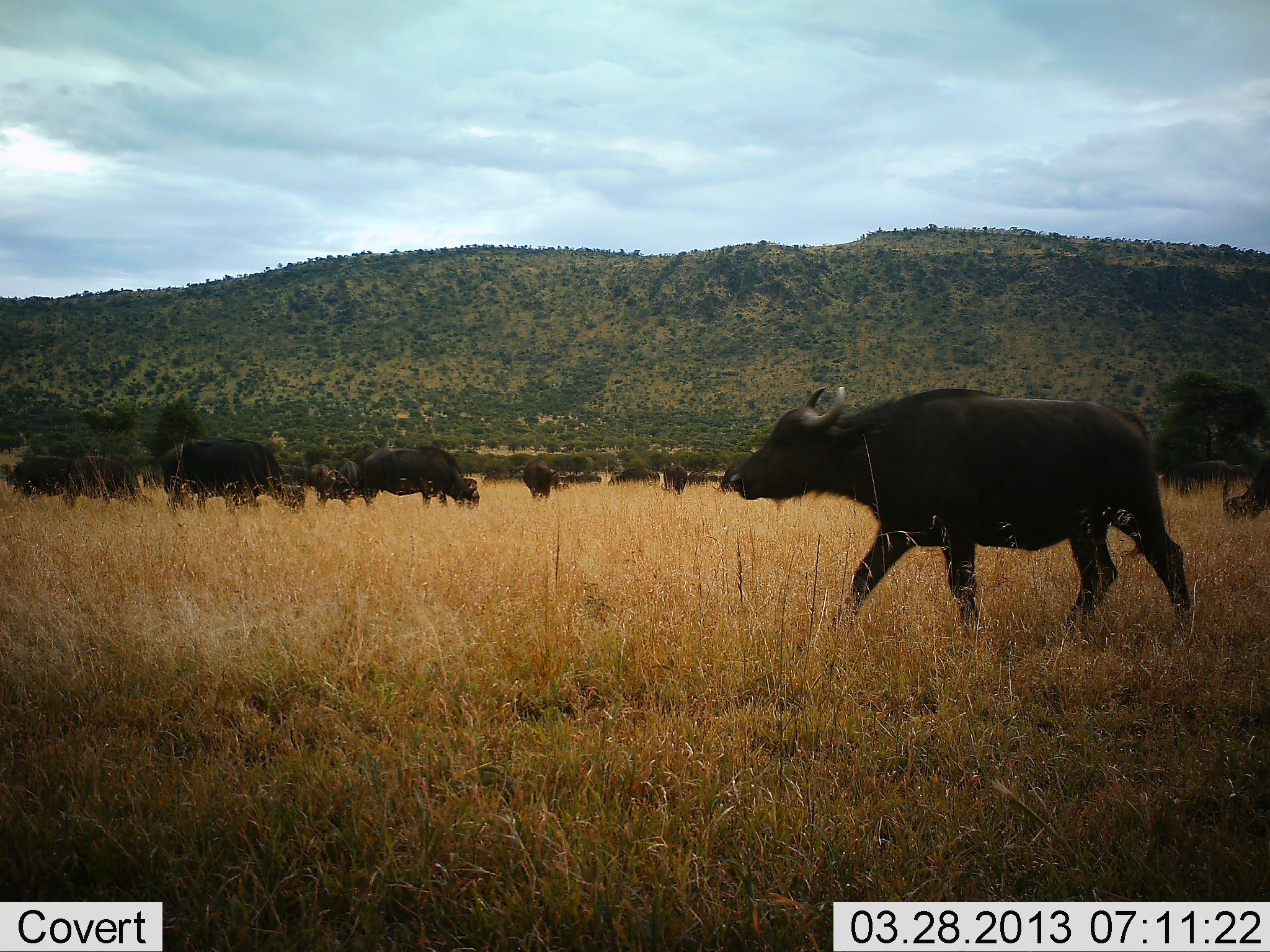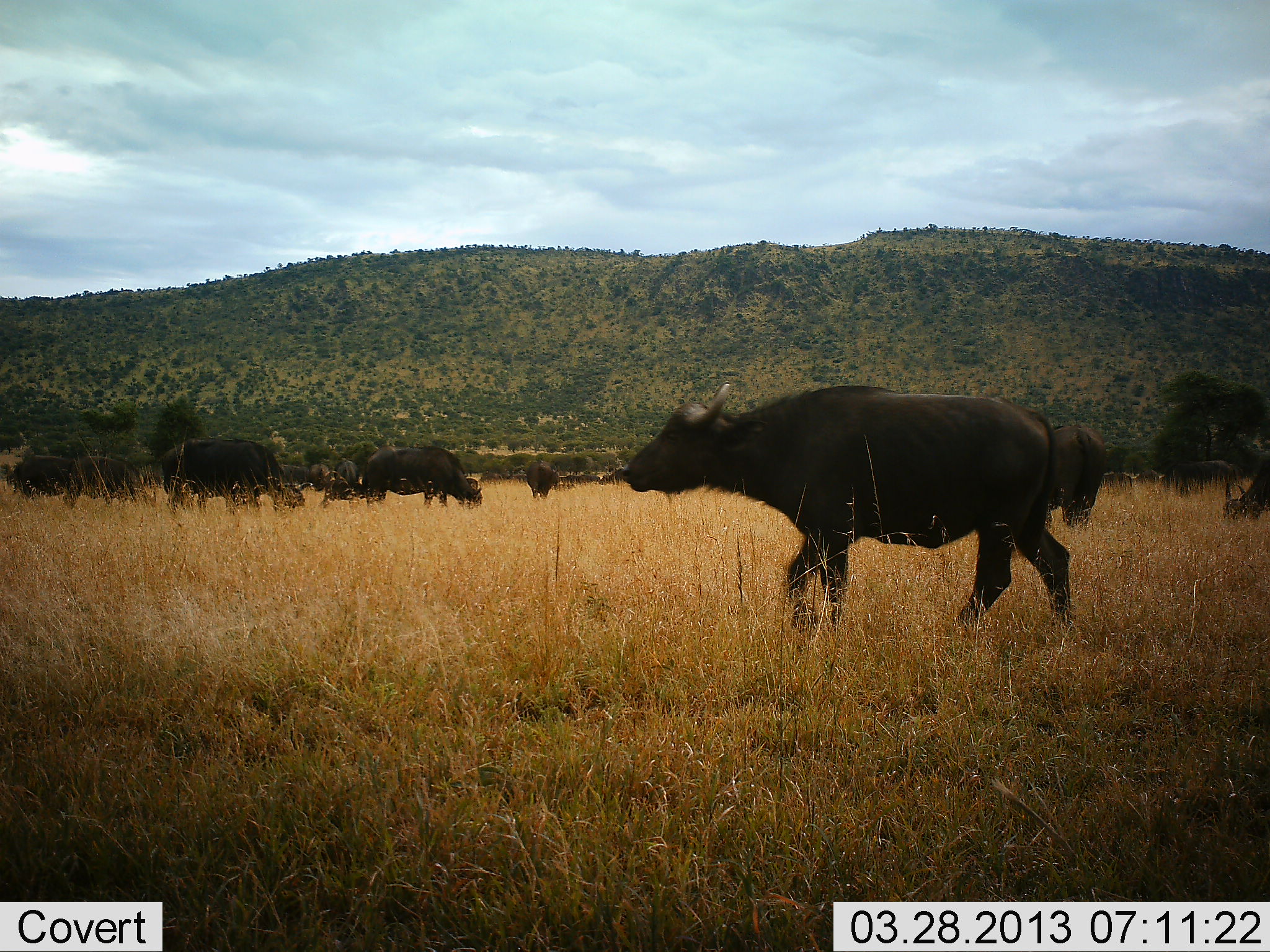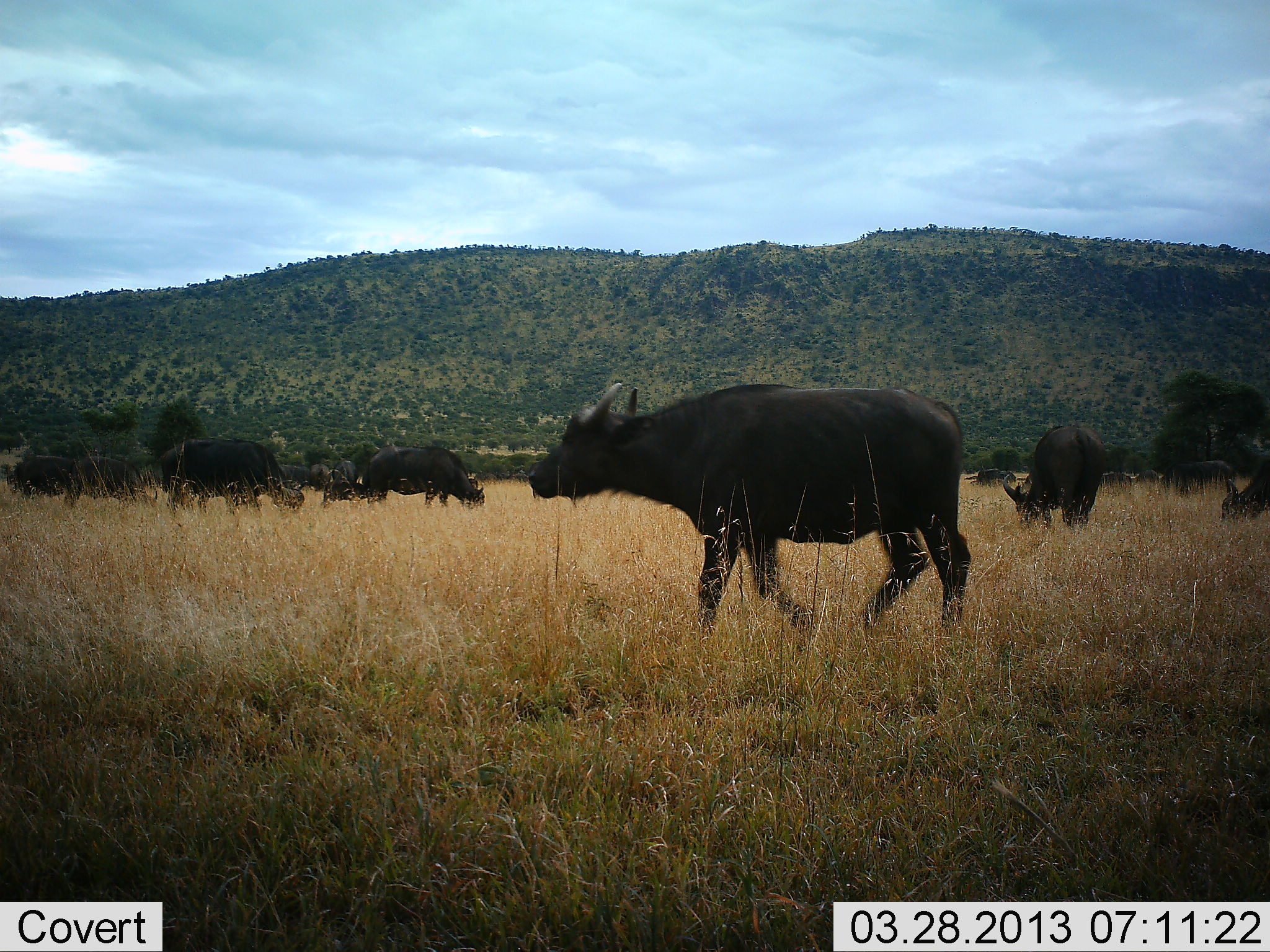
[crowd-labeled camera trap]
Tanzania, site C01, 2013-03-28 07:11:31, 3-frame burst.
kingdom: Animalia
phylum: Chordata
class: Mammalia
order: Artiodactyla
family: Bovidae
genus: Syncerus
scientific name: Syncerus caffer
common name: cape buffalo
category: buffalo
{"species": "buffalo (cape buffalo) (Syncerus caffer)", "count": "11-50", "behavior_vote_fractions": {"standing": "30%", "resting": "3%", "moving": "93%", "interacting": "3%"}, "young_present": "0%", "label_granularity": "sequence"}